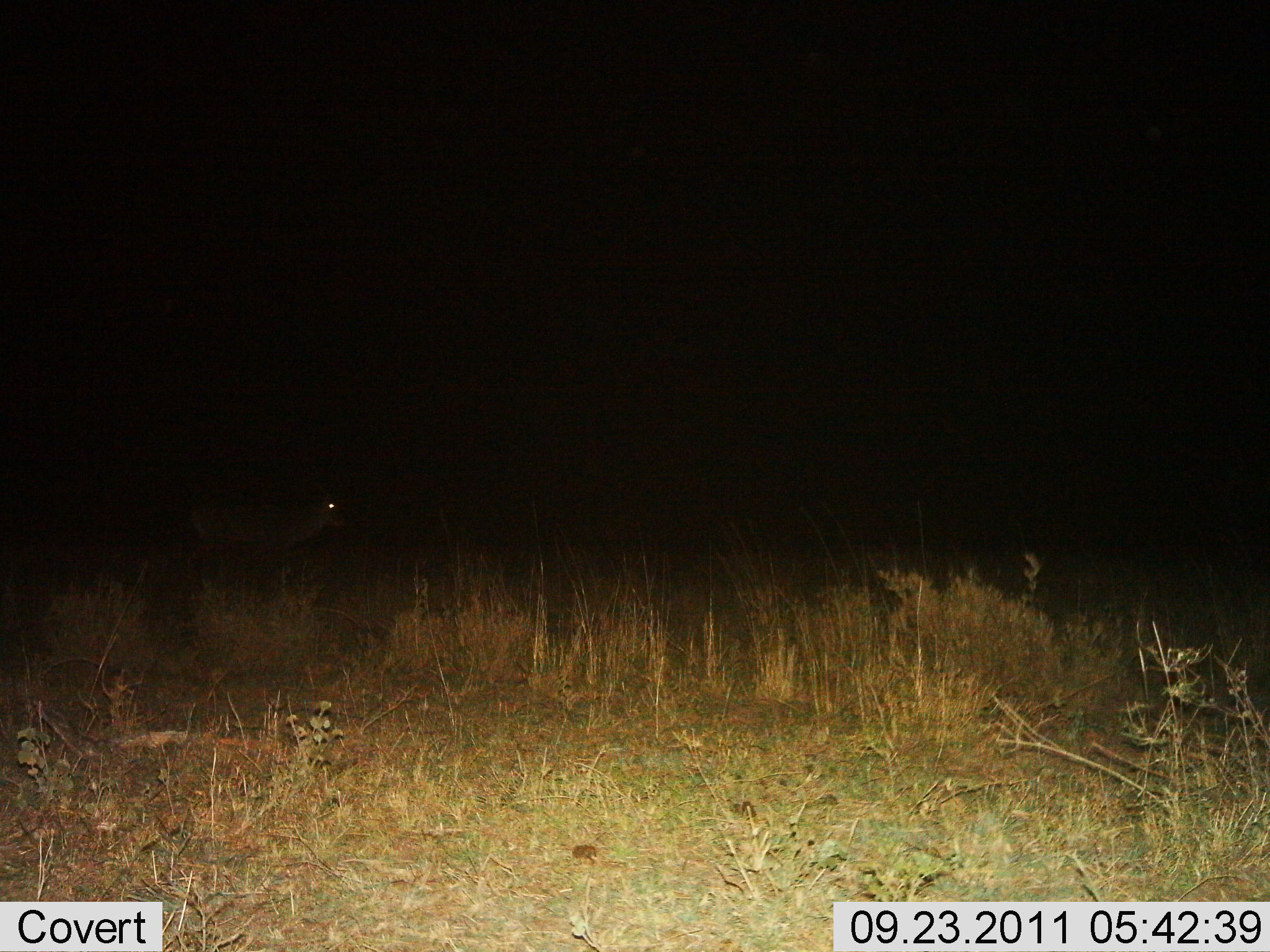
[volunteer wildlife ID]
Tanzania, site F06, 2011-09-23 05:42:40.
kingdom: Animalia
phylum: Chordata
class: Mammalia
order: Artiodactyla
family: Bovidae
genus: Nanger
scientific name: Nanger granti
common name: grant's gazelle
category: gazellegrants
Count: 1.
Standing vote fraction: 0%.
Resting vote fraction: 0%.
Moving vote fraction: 100%.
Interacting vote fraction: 0%.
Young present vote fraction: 0%.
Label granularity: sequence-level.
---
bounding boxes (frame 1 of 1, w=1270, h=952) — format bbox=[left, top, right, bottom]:
animal: bbox=[175, 491, 348, 551]